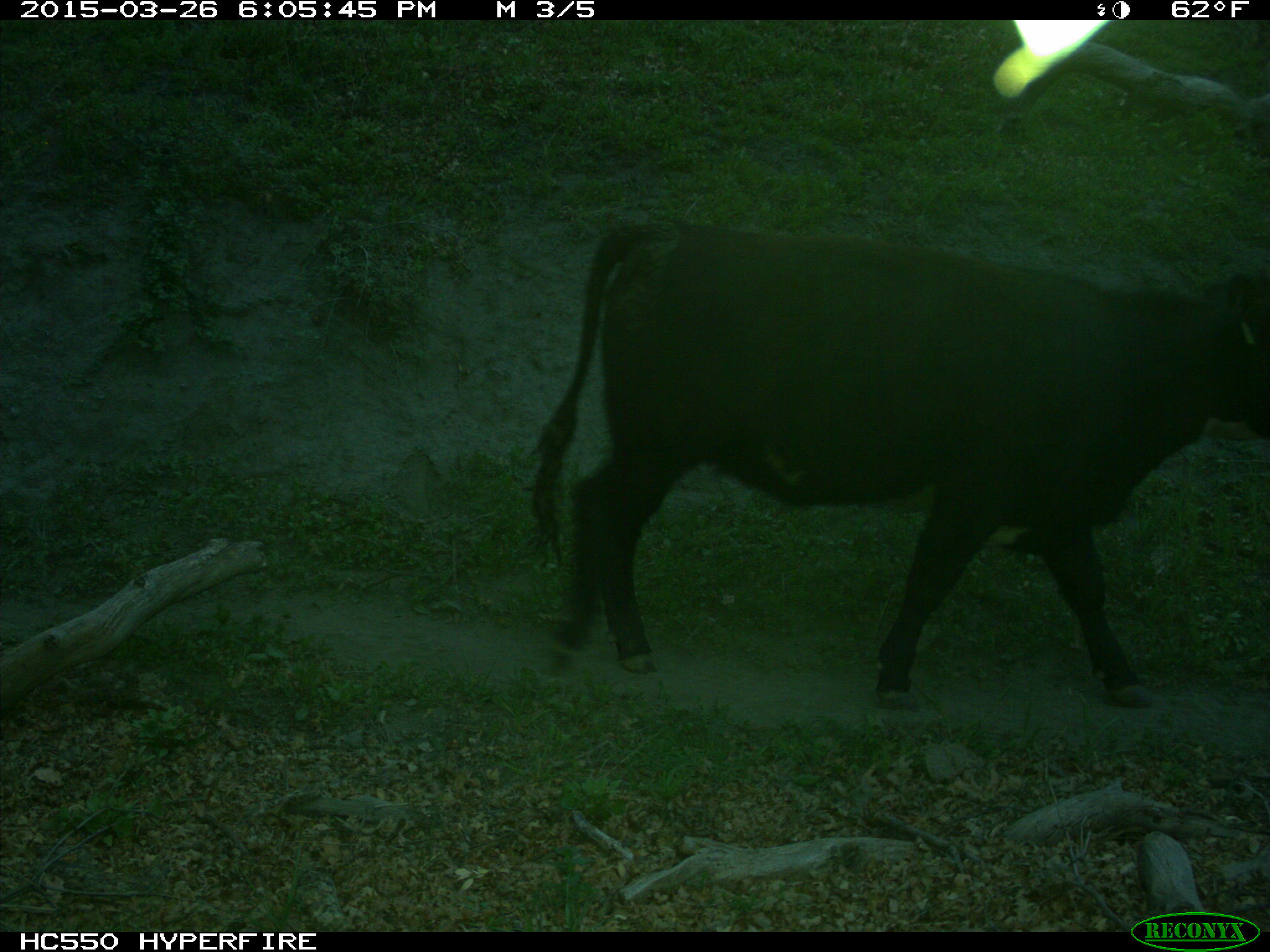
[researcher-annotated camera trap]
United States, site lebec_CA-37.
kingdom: Animalia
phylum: Chordata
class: Mammalia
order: Artiodactyla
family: Bovidae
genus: Bos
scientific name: Bos taurus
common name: domestic cow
Bos taurus (domestic cow).